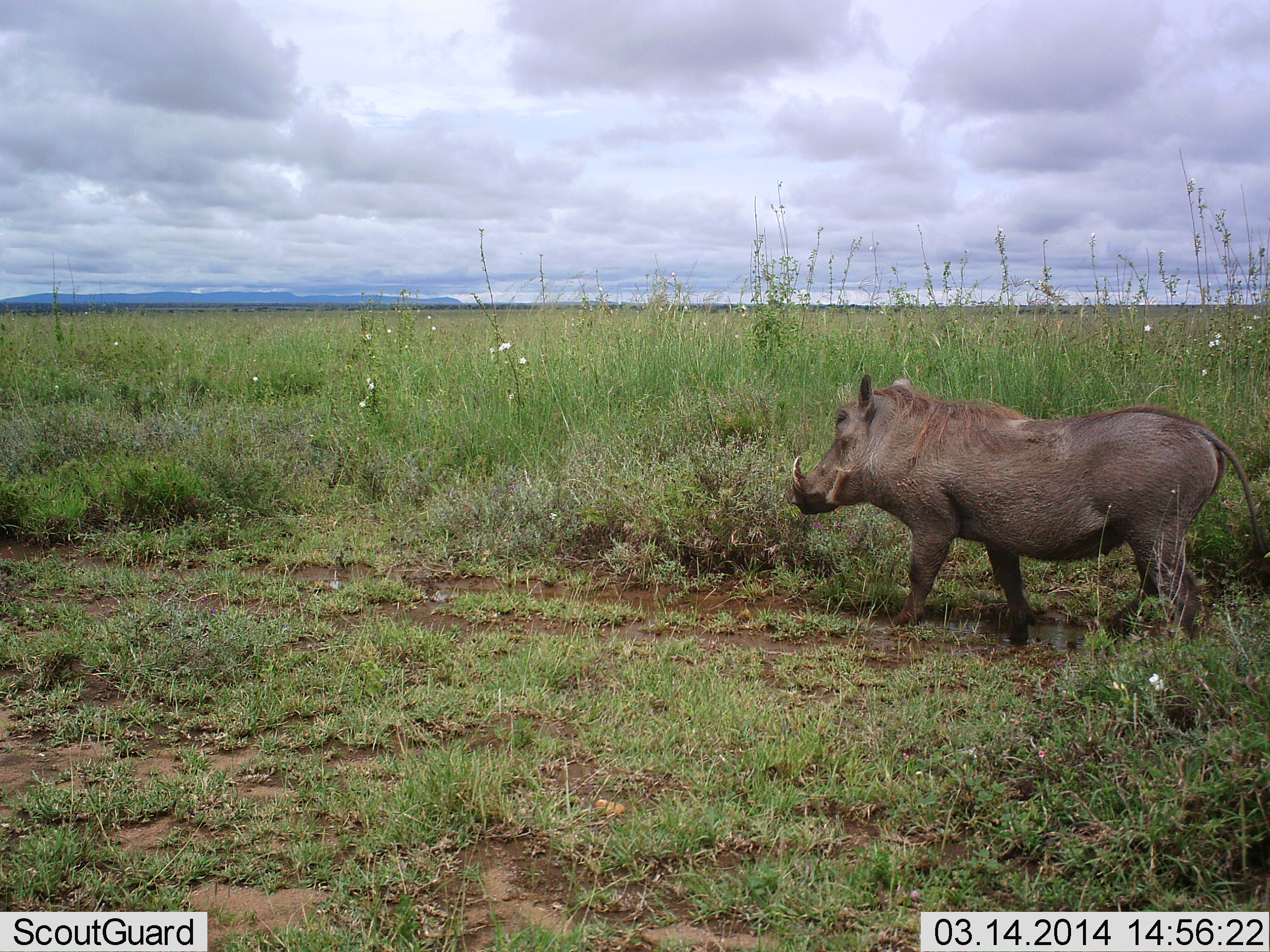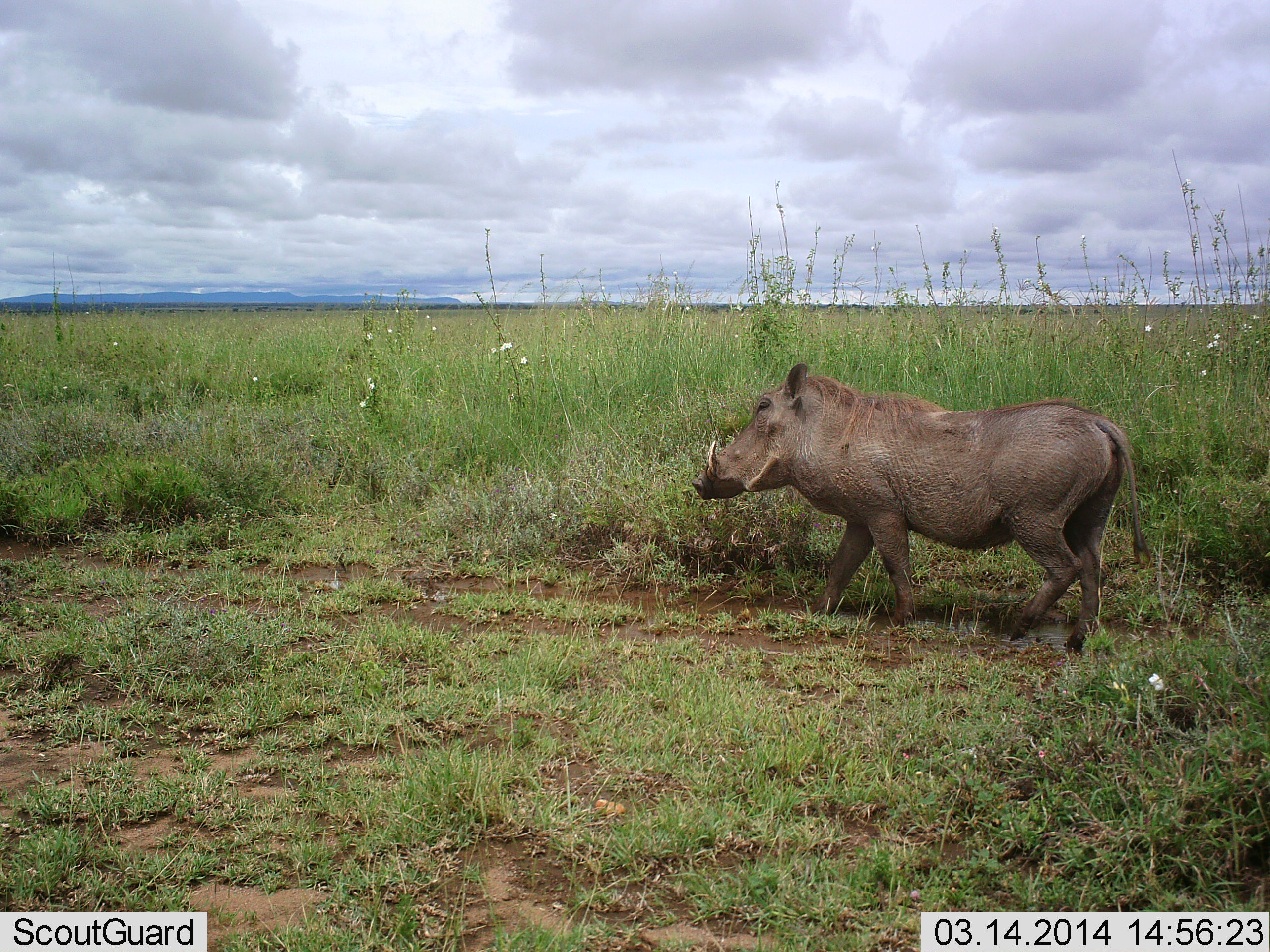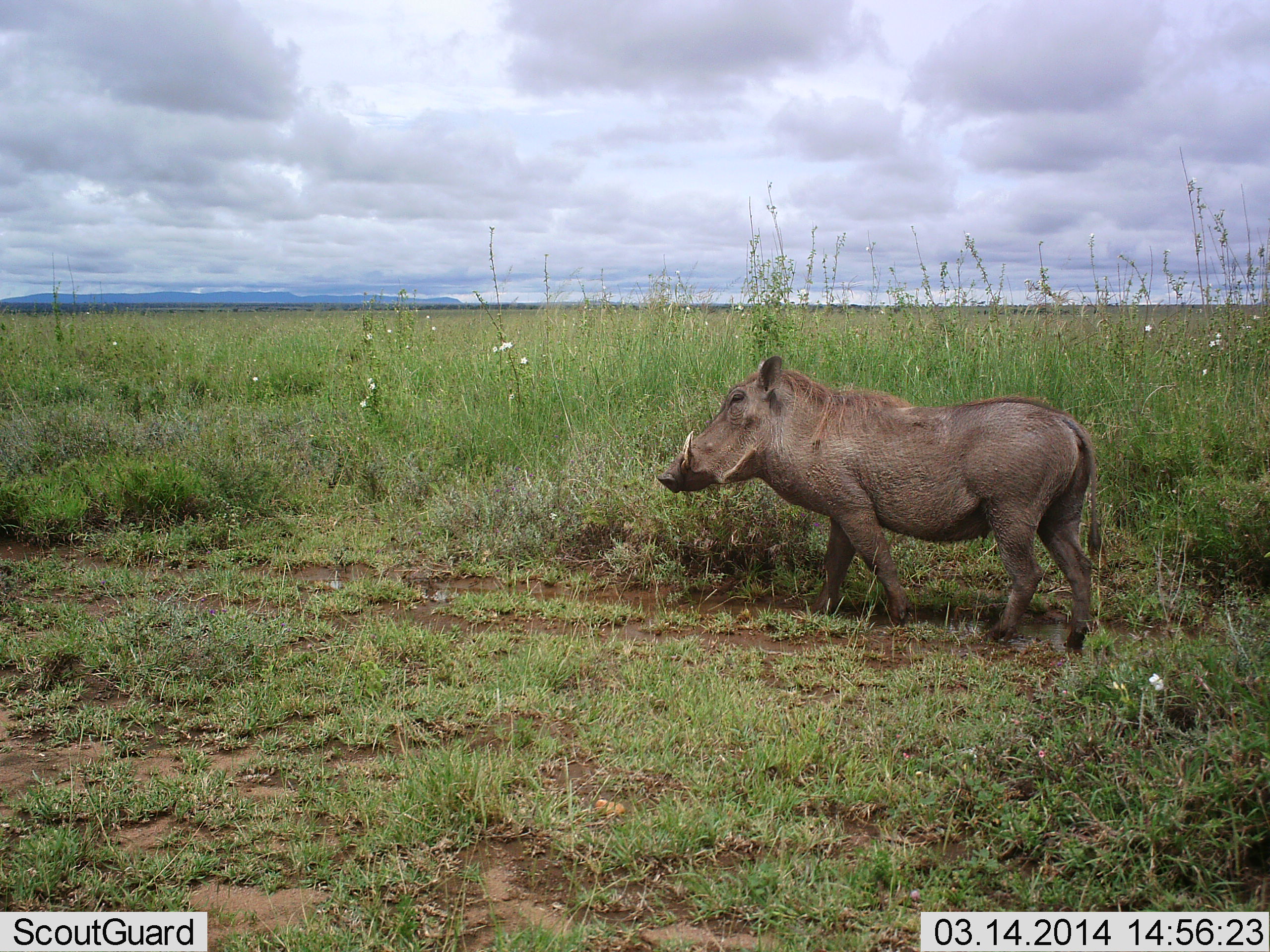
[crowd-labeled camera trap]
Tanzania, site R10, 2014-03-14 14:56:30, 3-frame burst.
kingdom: Animalia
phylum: Chordata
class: Mammalia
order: Artiodactyla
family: Suidae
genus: Phacochoerus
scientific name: Phacochoerus africanus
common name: warthog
Warthog (Phacochoerus africanus), count 1. Behavior (volunteer vote fractions): standing 0%, resting 0%, moving 100%, interacting 0%. Young present (vote fraction): 0%. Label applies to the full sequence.